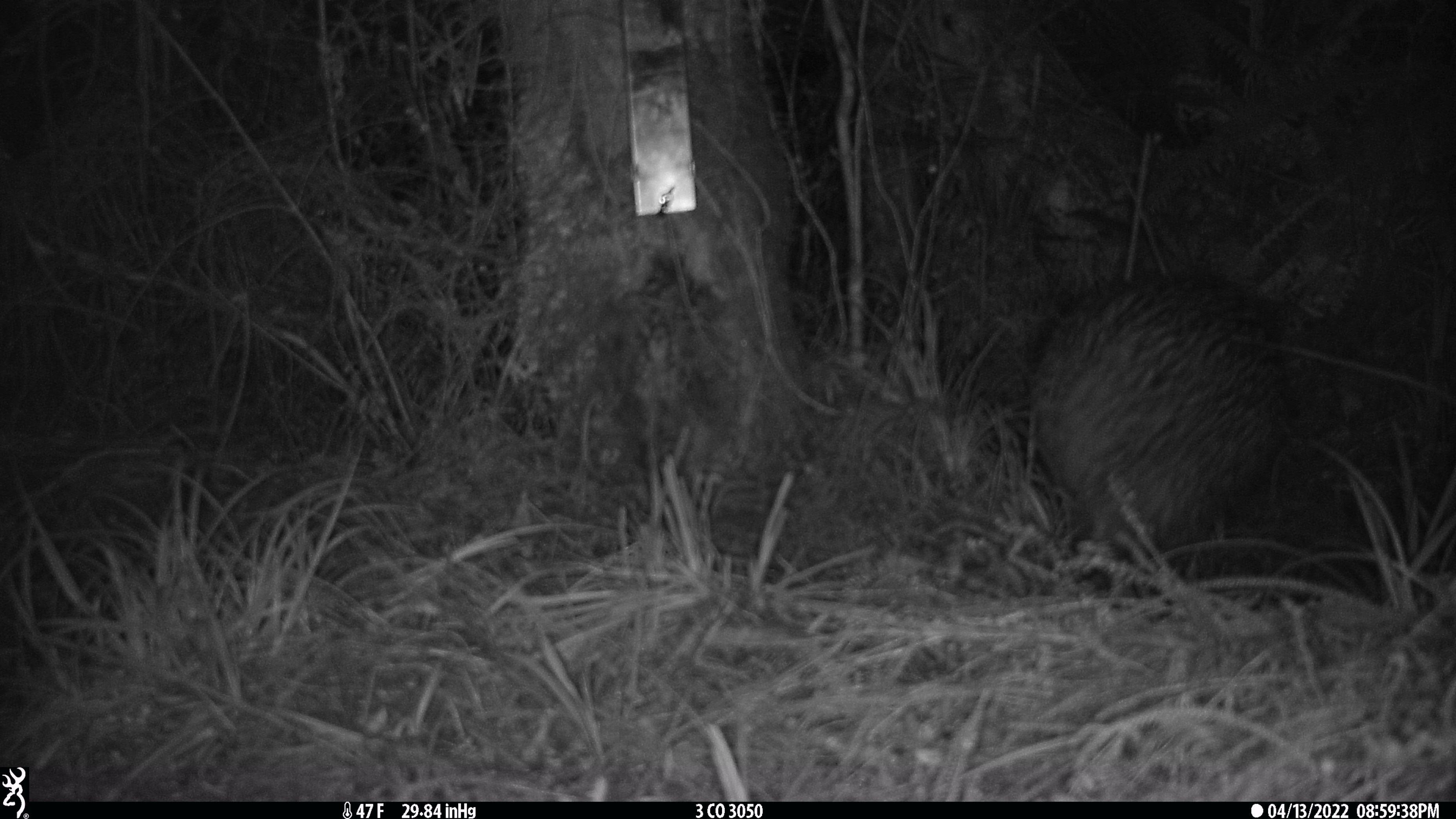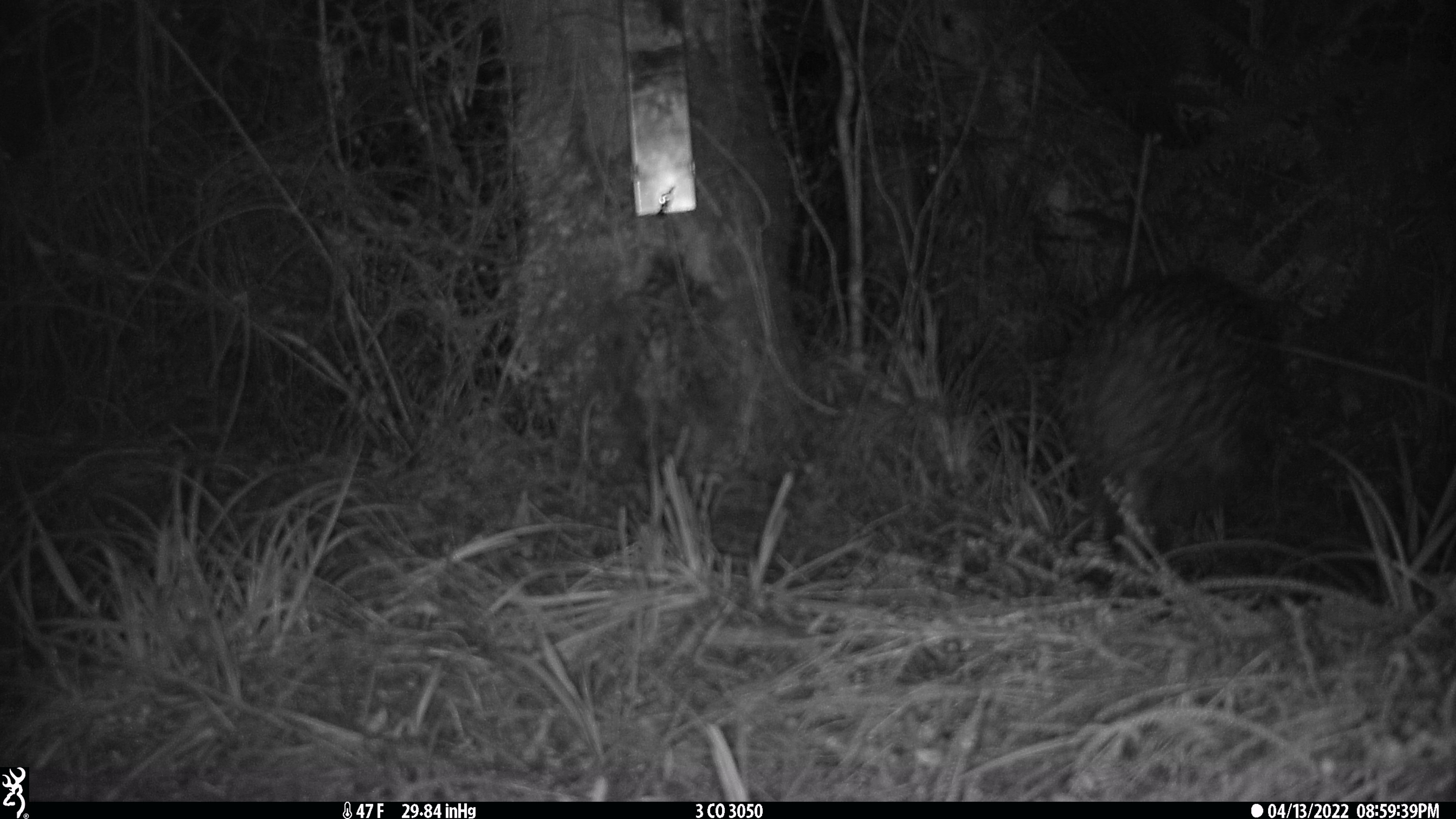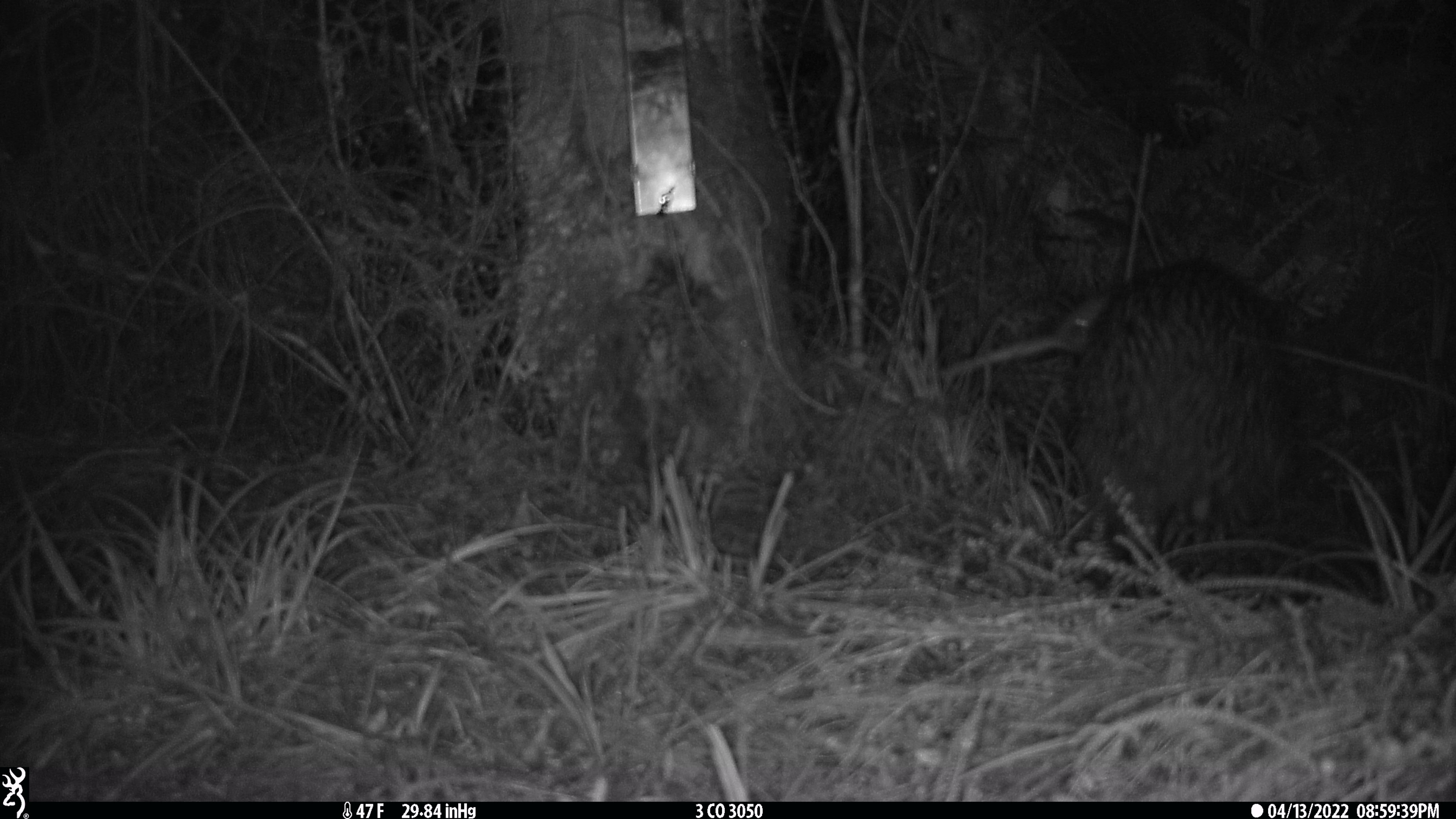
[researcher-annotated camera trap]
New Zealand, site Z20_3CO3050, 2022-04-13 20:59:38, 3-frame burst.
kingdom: Animalia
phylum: Chordata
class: Aves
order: Apterygiformes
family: Apterygidae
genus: Apteryx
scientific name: Apteryx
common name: kiwi